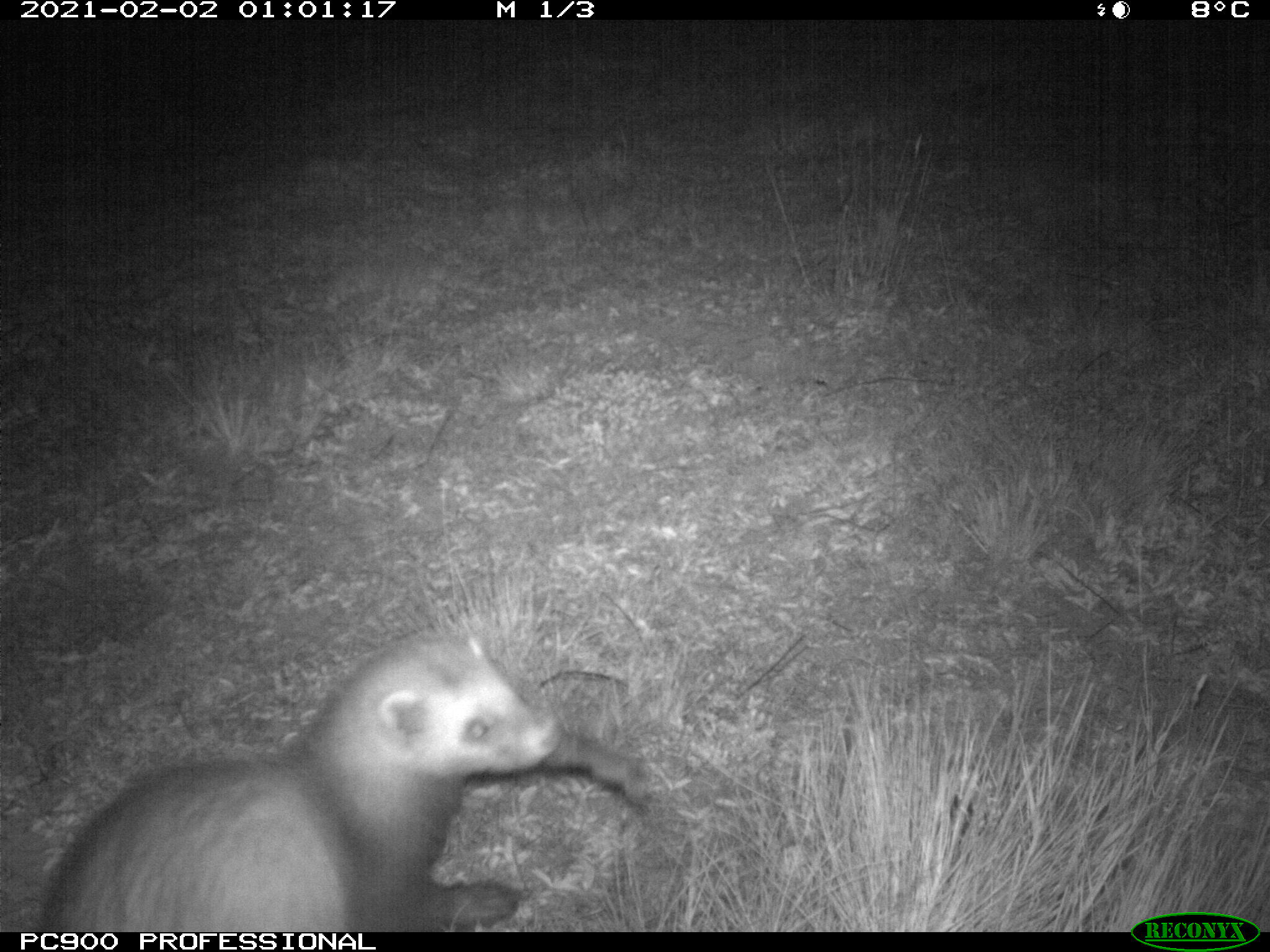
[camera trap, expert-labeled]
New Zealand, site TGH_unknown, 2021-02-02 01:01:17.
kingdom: Animalia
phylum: Chordata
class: Mammalia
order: Carnivora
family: Mustelidae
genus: Mustela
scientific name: Mustela furo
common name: ferret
Ferret (Mustela furo).